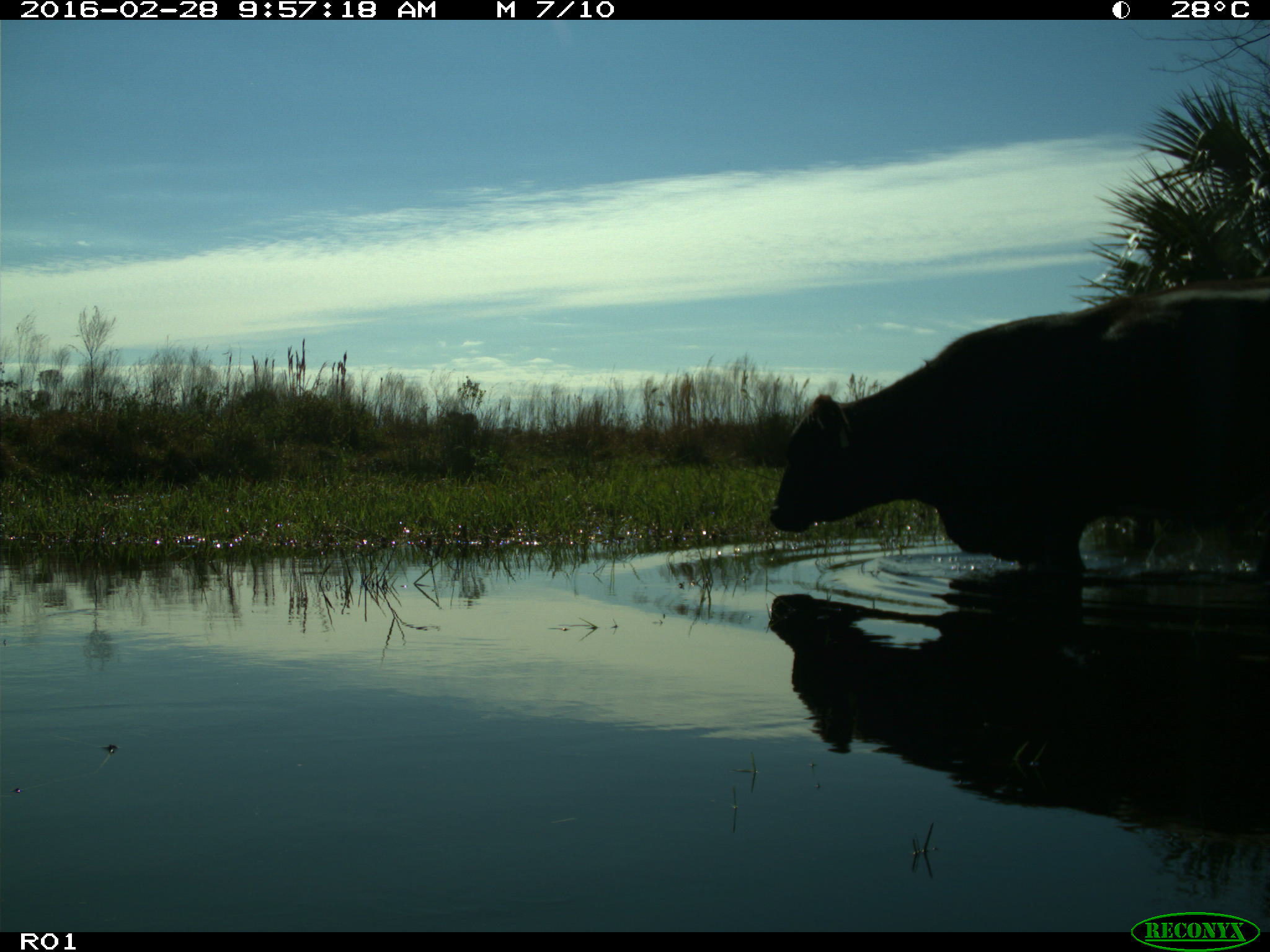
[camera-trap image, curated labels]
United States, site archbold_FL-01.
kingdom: Animalia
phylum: Chordata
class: Mammalia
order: Artiodactyla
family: Bovidae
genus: Bos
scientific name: Bos taurus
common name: domestic cow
Bos taurus (domestic cow).